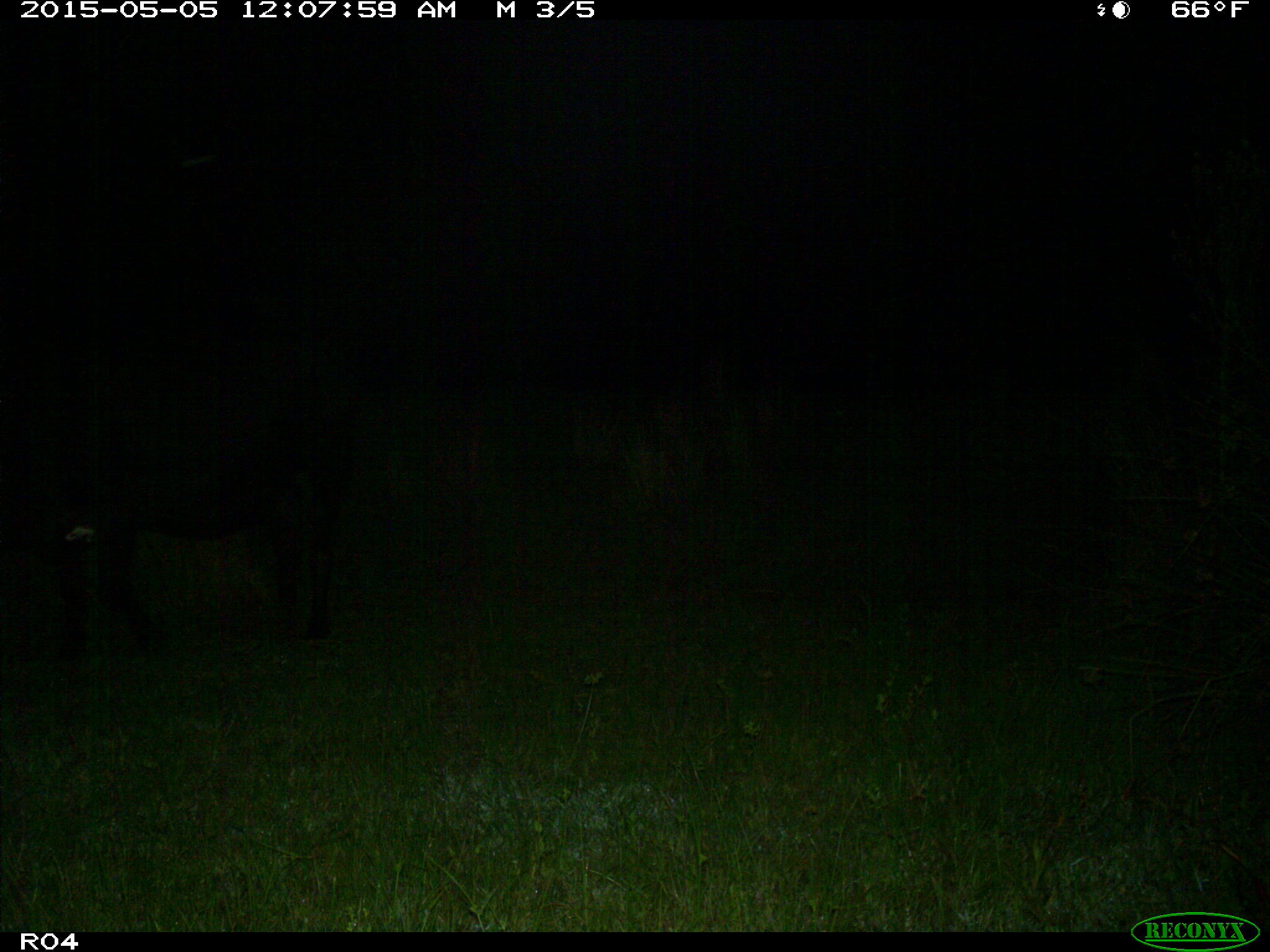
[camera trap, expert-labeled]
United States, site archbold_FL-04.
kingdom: Animalia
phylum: Chordata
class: Mammalia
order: Artiodactyla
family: Bovidae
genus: Bos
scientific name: Bos taurus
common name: domestic cow